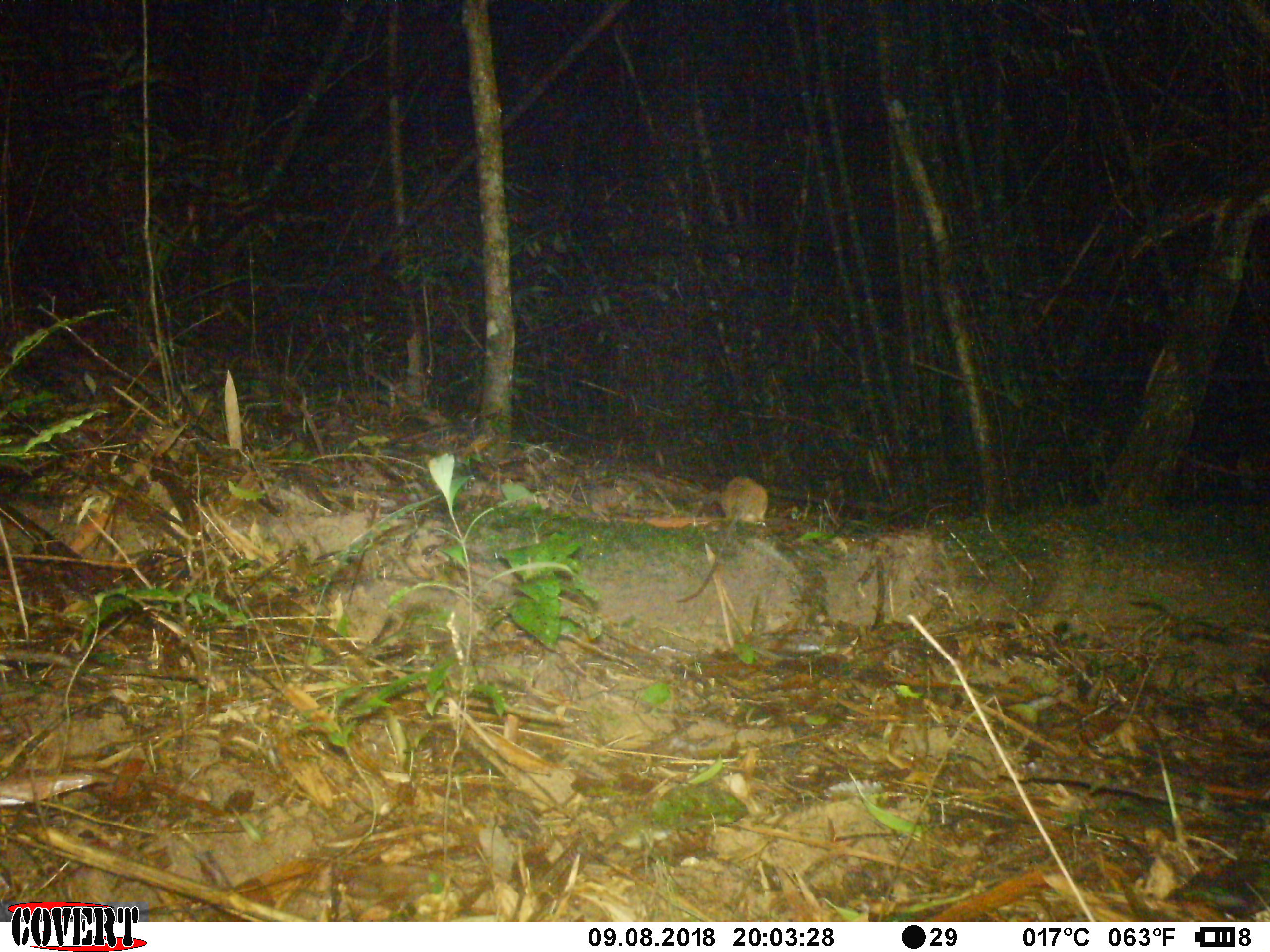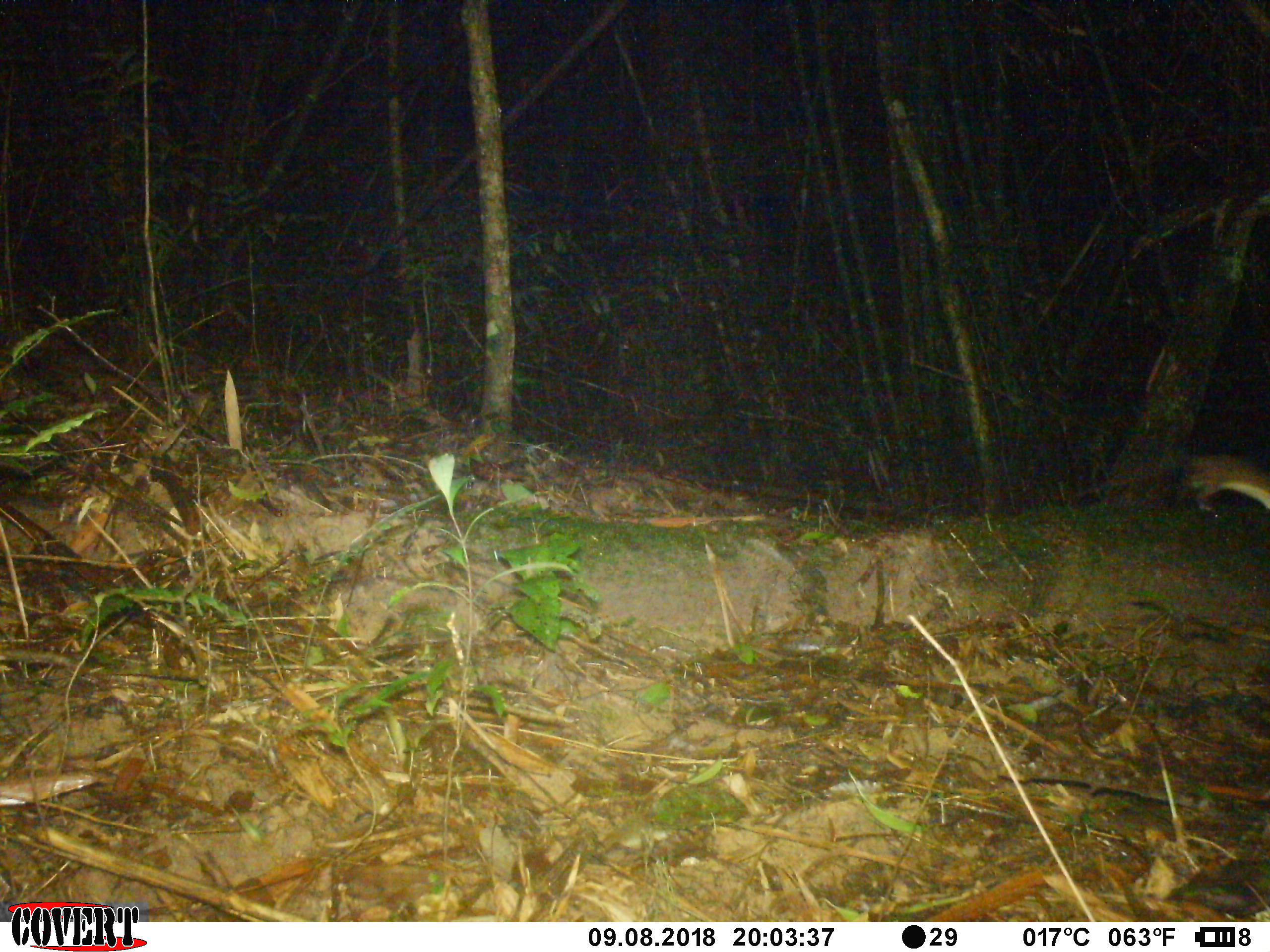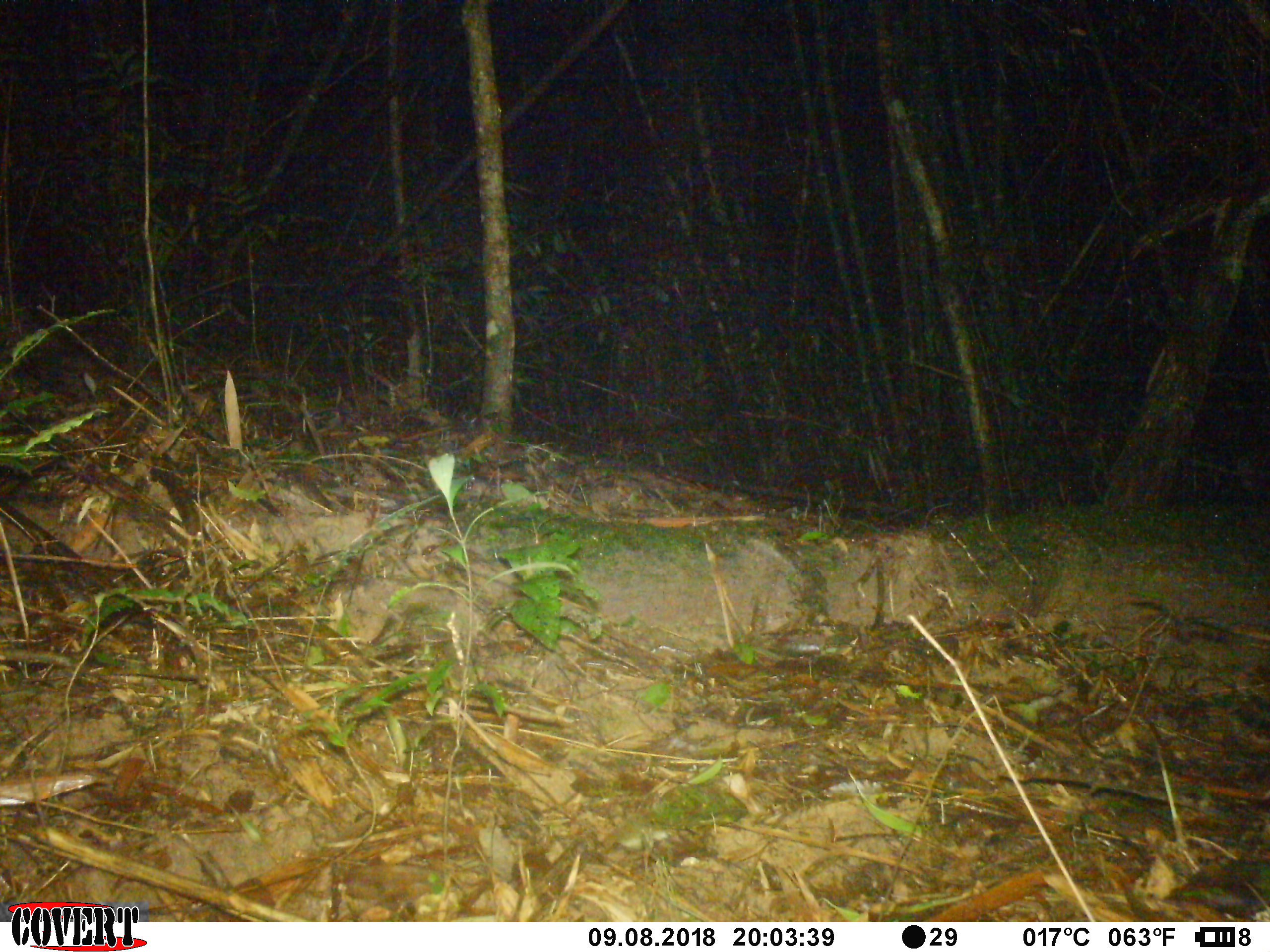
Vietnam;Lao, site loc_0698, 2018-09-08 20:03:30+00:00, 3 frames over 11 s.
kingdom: Animalia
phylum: Chordata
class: Mammalia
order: Rodentia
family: Muridae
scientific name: Muridae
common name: old-world mice and rats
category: unidentified murid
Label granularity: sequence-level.